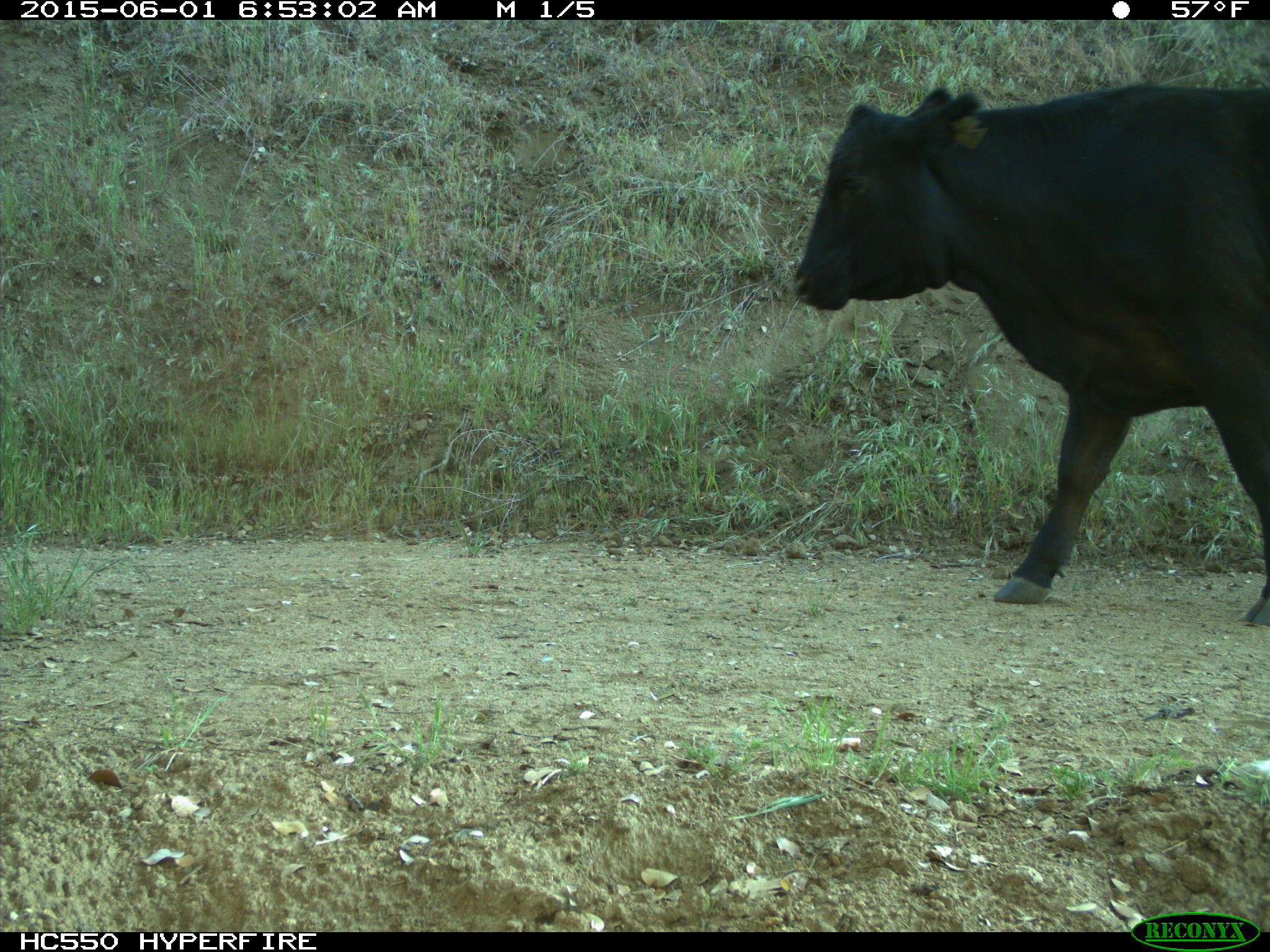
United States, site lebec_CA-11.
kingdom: Animalia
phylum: Chordata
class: Mammalia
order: Artiodactyla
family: Bovidae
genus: Bos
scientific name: Bos taurus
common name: domestic cow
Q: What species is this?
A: Bos taurus (domestic cow).